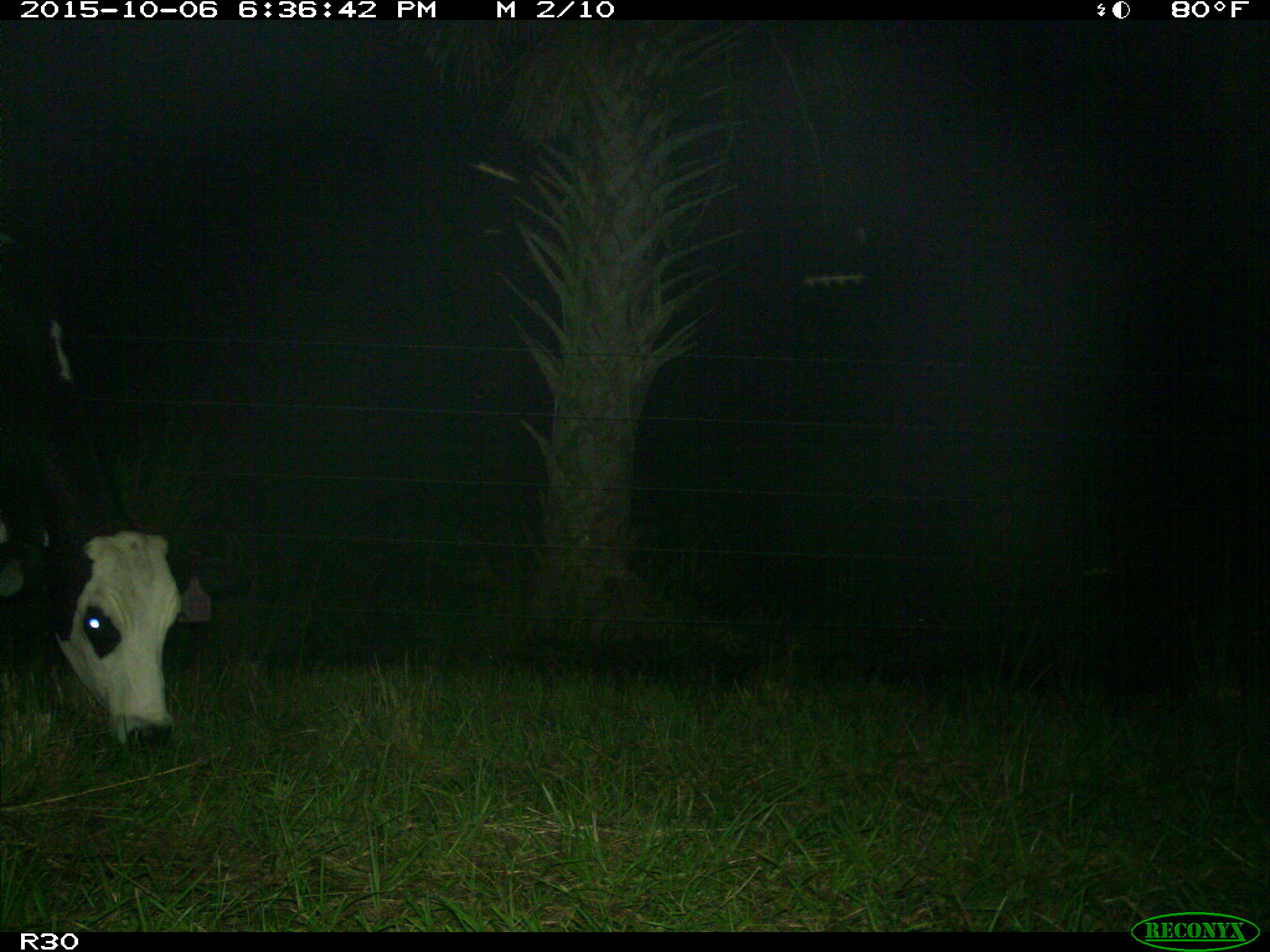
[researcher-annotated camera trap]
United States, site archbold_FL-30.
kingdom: Animalia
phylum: Chordata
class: Mammalia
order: Artiodactyla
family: Bovidae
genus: Bos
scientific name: Bos taurus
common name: domestic cow